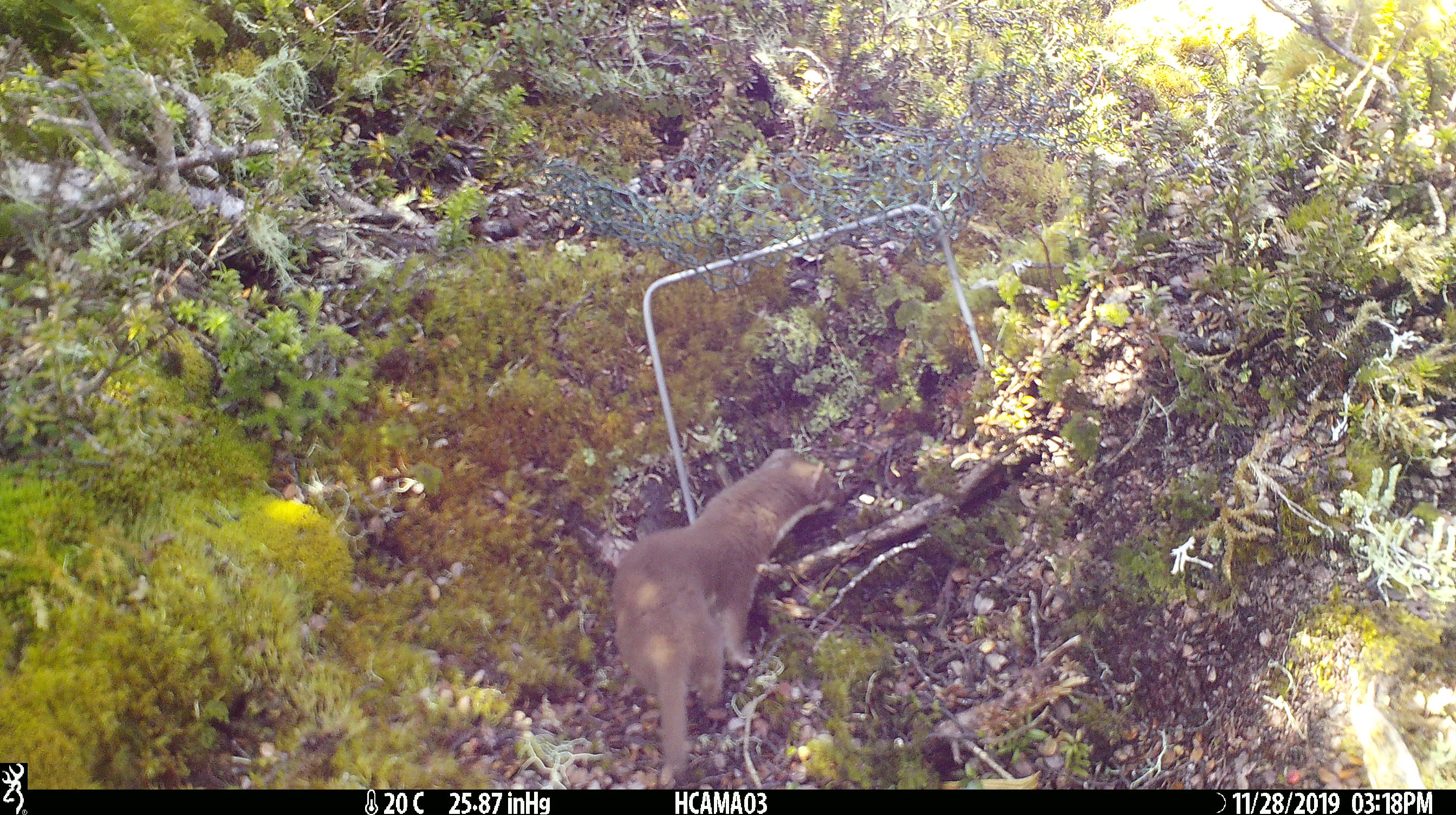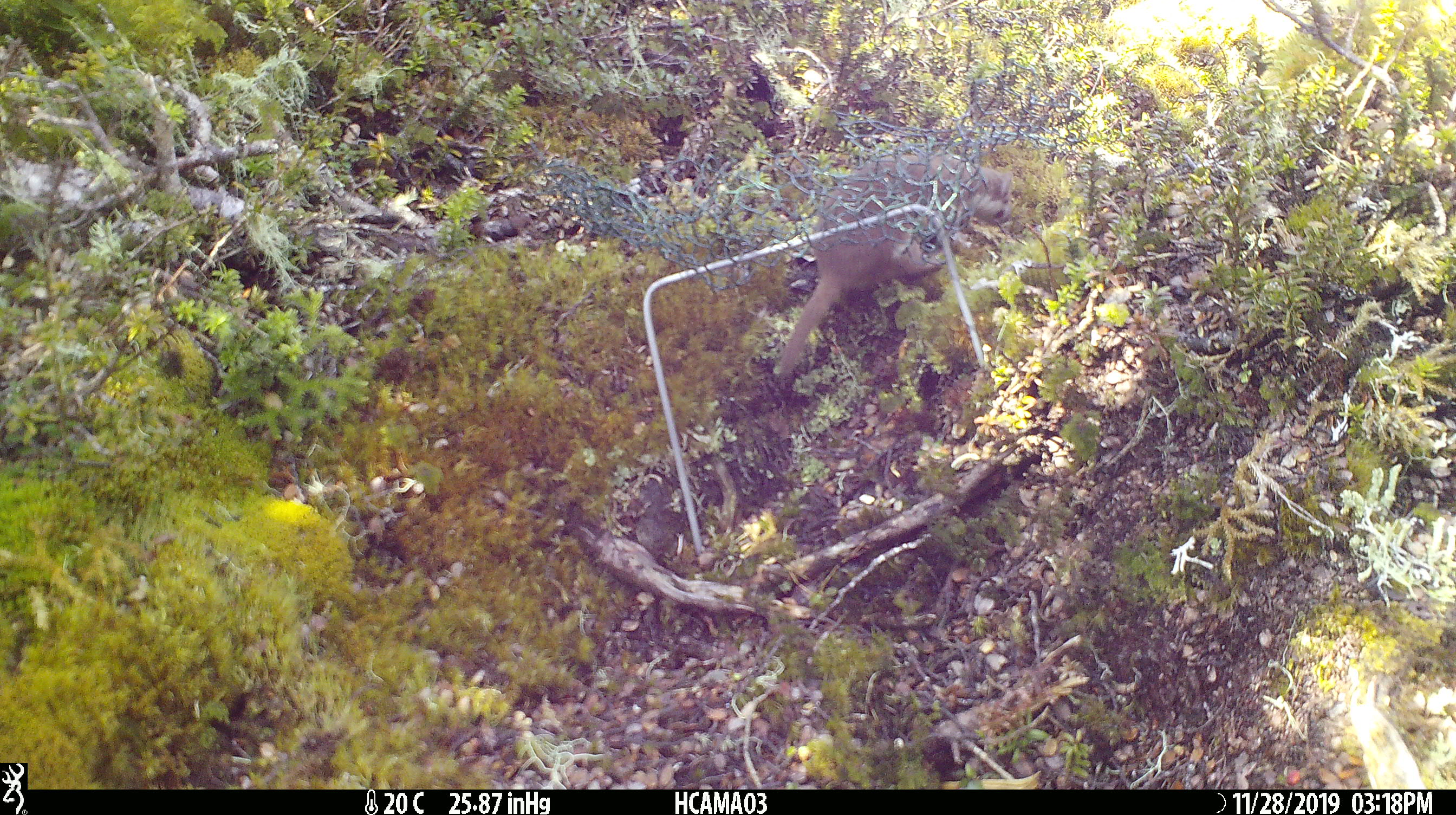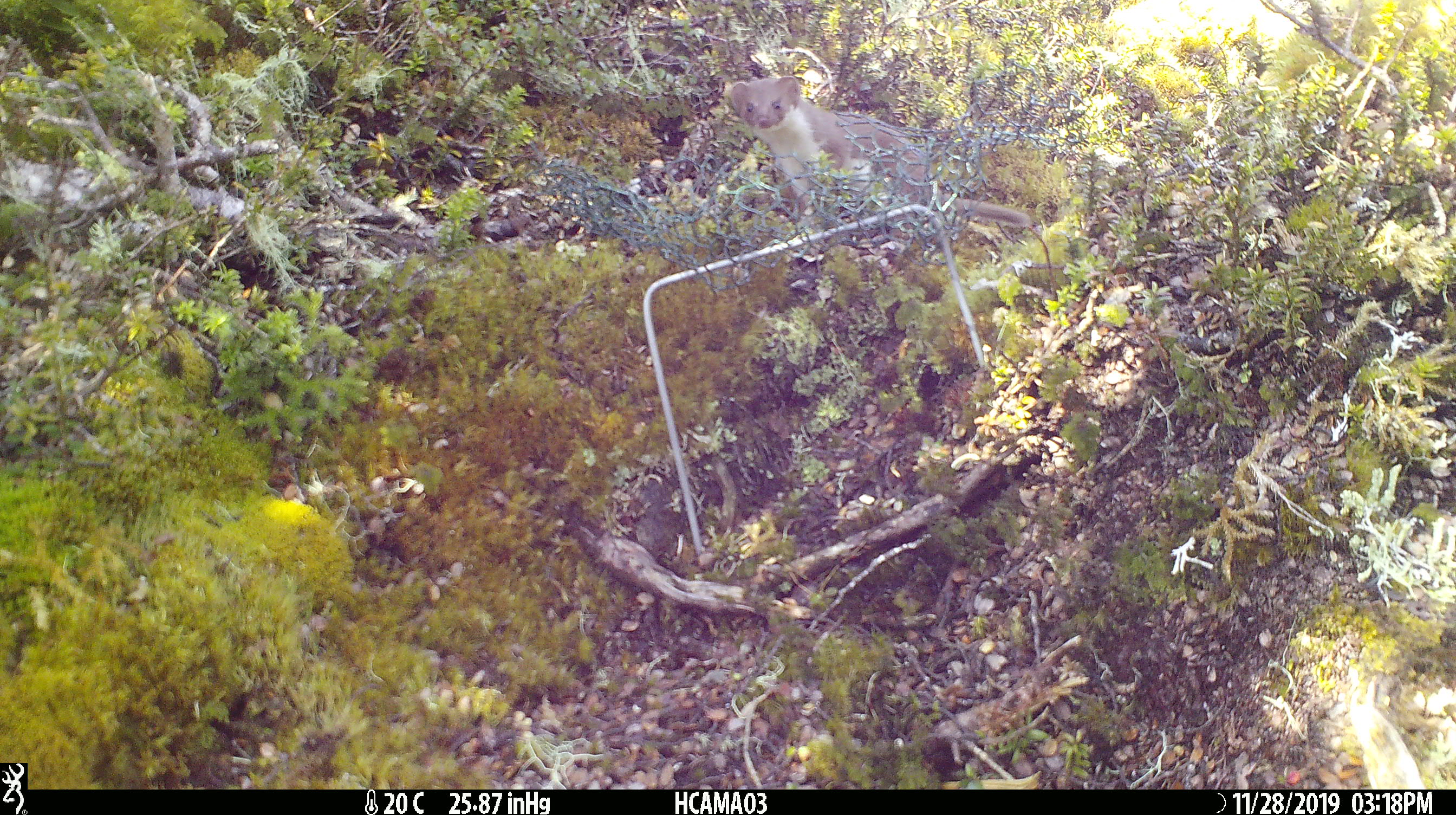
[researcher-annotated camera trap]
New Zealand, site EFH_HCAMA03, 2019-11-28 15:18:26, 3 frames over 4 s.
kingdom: Animalia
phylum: Chordata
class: Mammalia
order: Carnivora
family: Mustelidae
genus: Mustela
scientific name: Mustela nivalis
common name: least weasel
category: weasel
Weasel (least weasel) (Mustela nivalis).